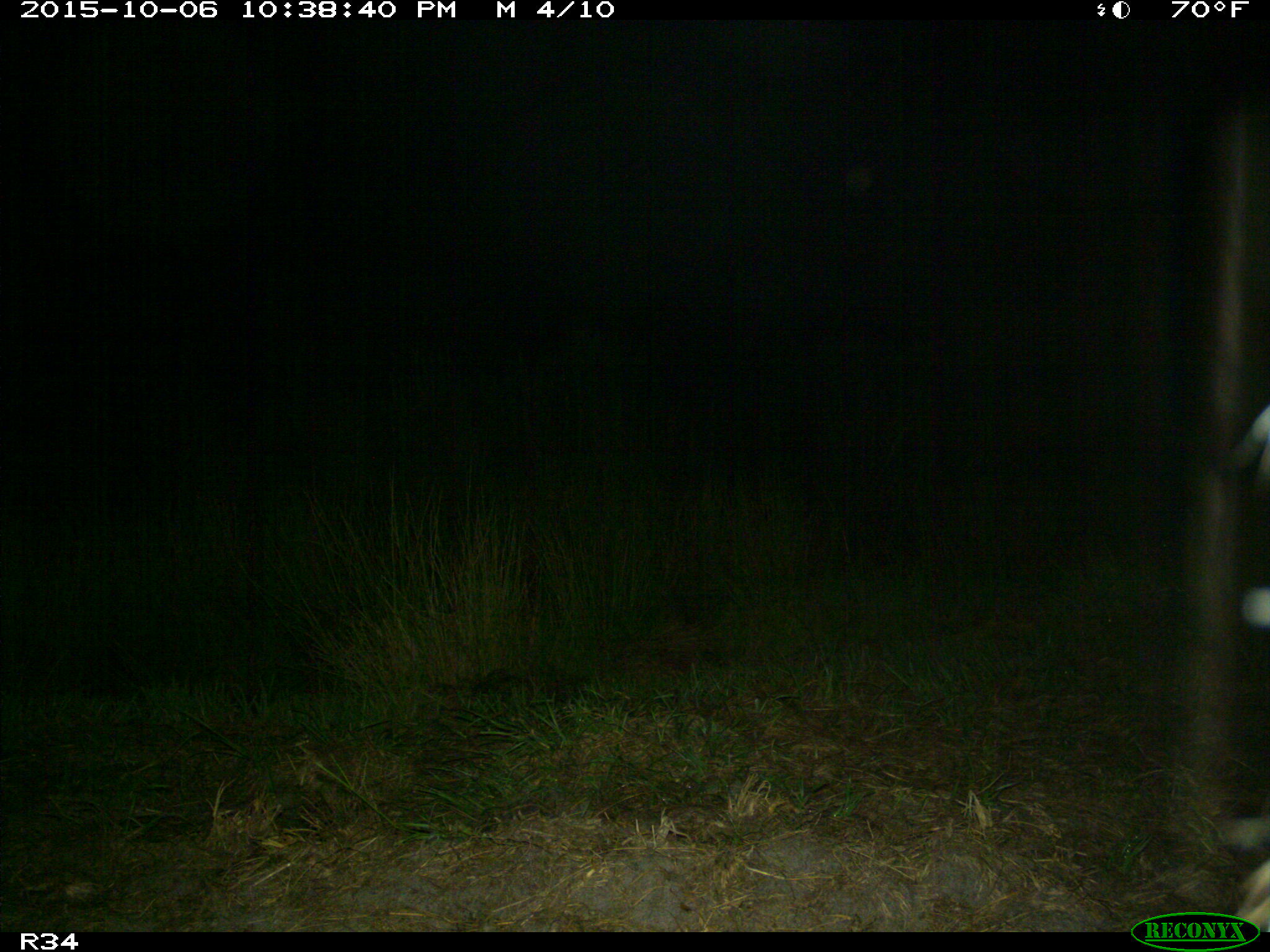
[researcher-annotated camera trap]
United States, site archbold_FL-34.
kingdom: Animalia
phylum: Chordata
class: Mammalia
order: Artiodactyla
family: Bovidae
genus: Bos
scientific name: Bos taurus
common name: domestic cow